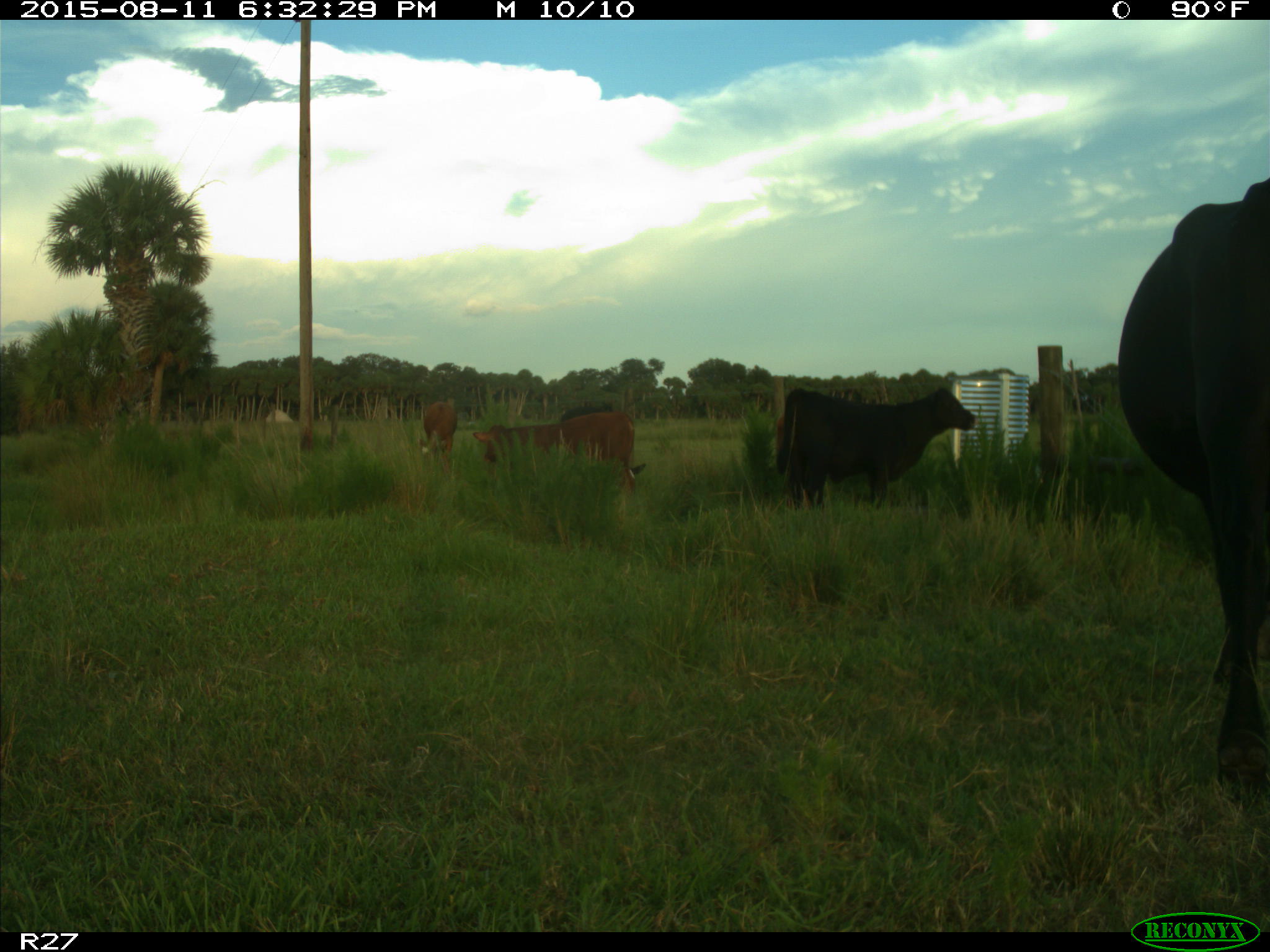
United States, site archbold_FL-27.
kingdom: Animalia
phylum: Chordata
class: Mammalia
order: Artiodactyla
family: Bovidae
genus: Bos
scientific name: Bos taurus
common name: domestic cow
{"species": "Bos taurus (domestic cow)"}